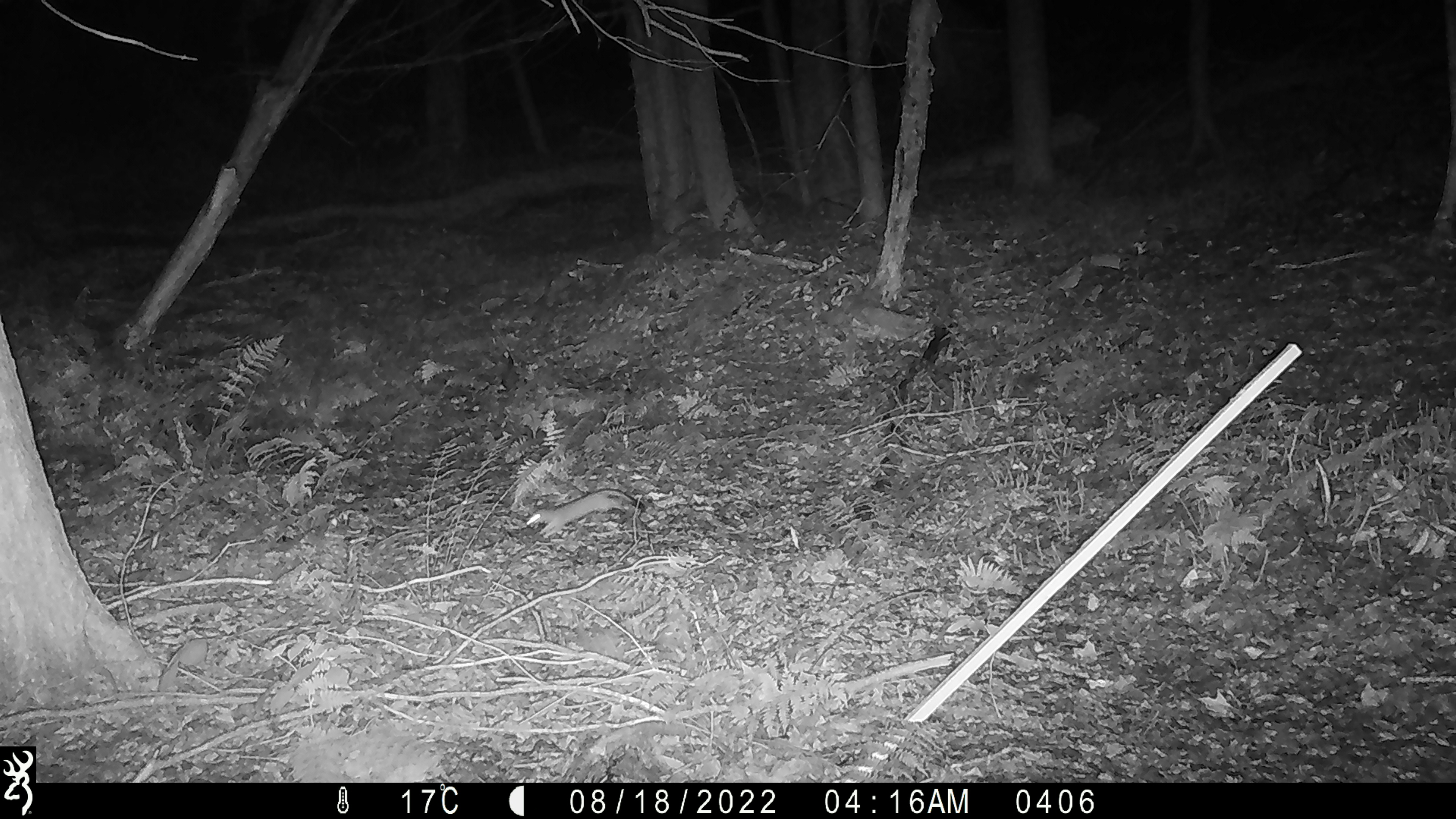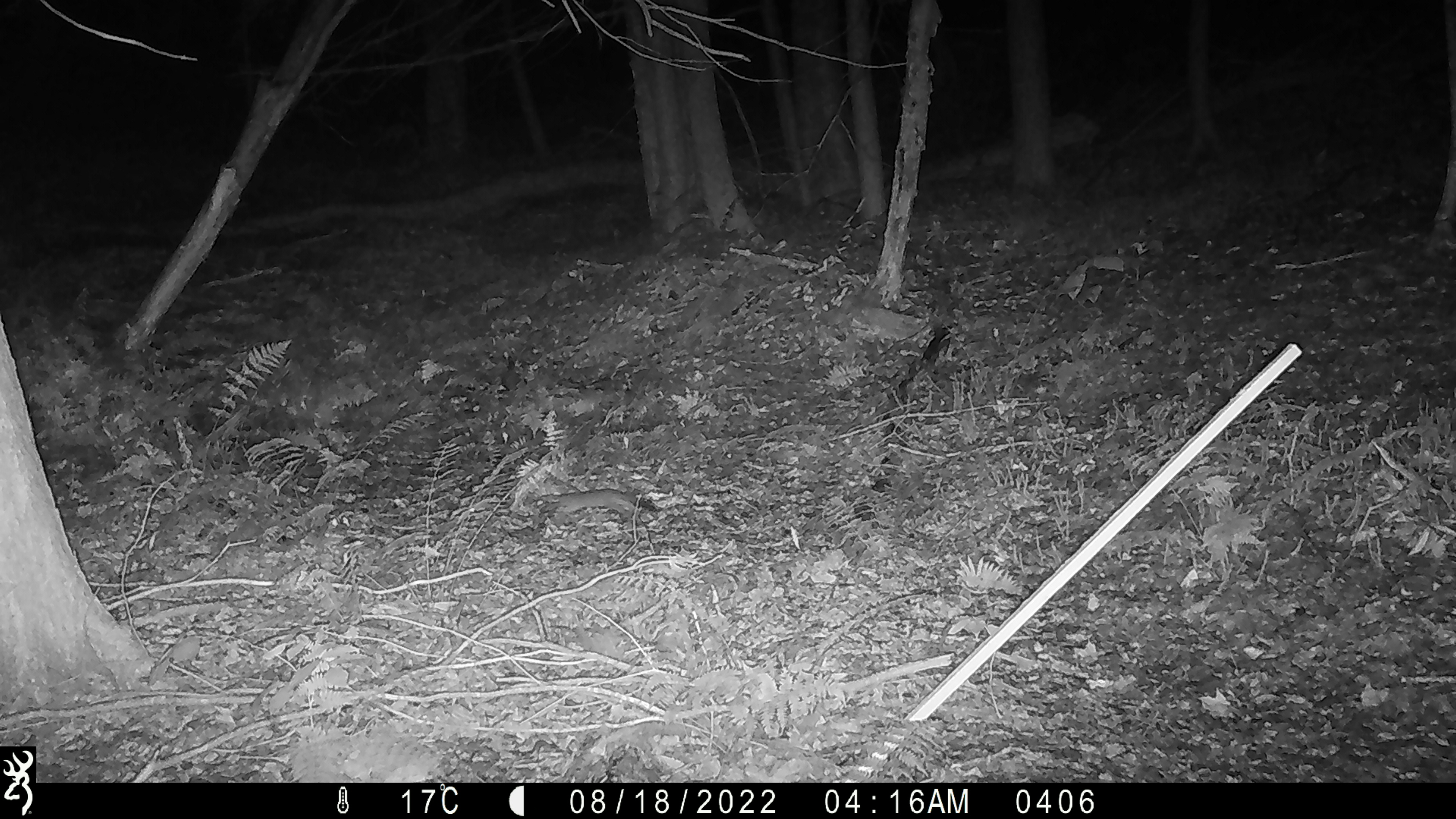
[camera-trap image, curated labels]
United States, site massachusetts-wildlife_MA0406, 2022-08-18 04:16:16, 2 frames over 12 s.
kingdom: Animalia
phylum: Chordata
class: Mammalia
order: Carnivora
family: Mustelidae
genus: Mustela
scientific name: Mustela richardsonii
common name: short-tailed weasel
Short-tailed weasel (Mustela richardsonii).